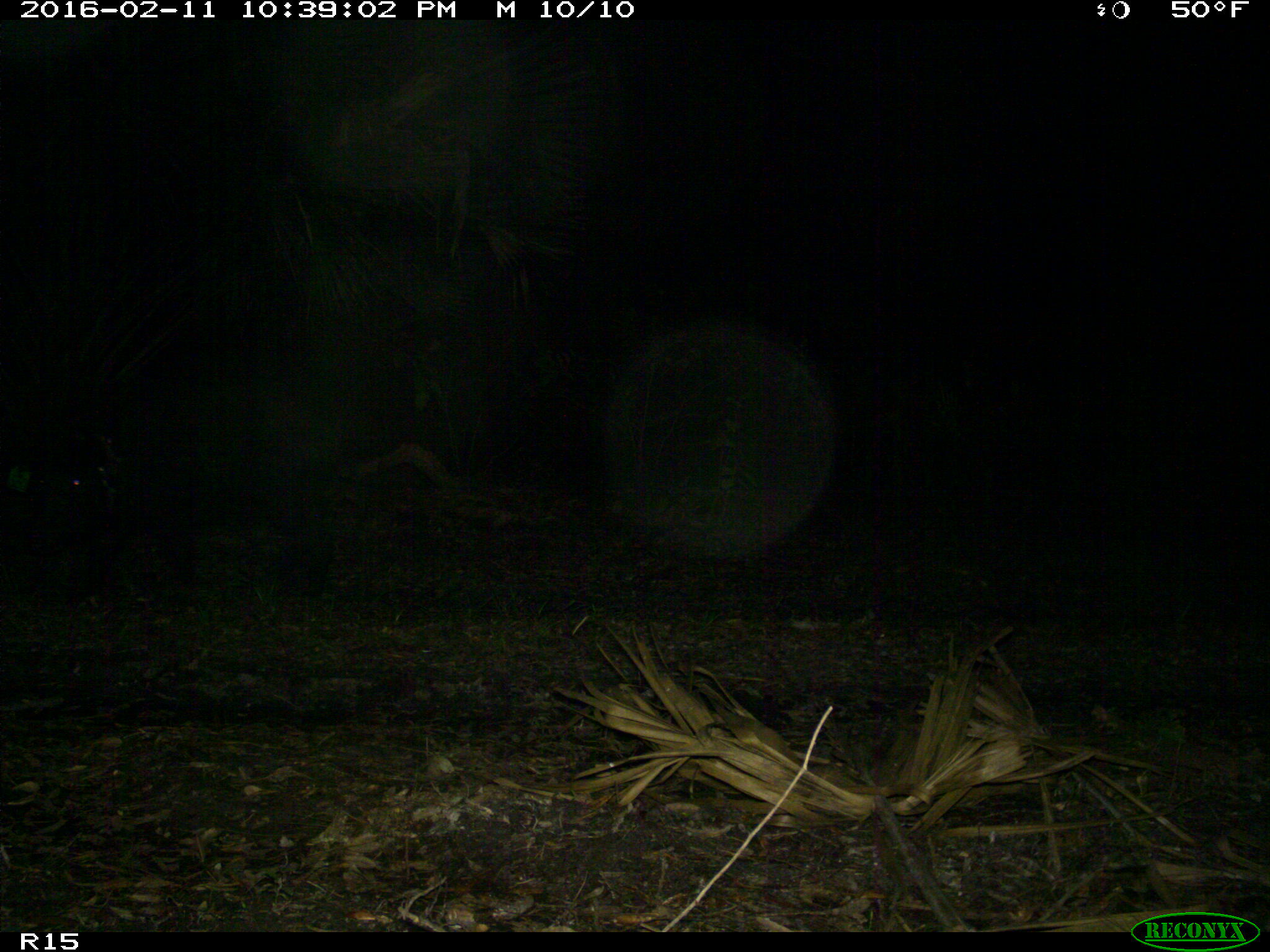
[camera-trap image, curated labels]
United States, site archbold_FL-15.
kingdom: Animalia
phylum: Chordata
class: Mammalia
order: Artiodactyla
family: Suidae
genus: Sus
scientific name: Sus scrofa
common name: wild boar